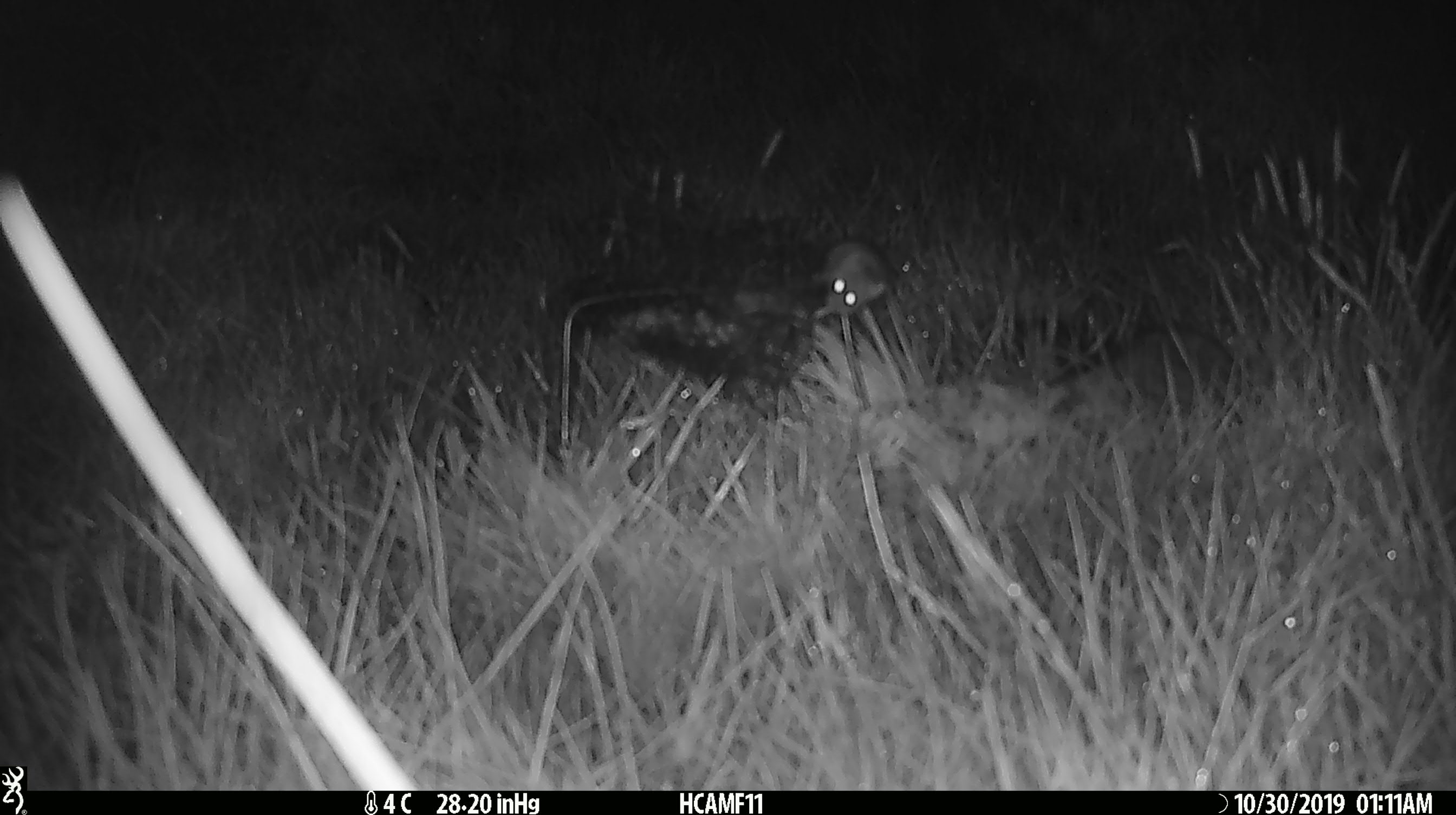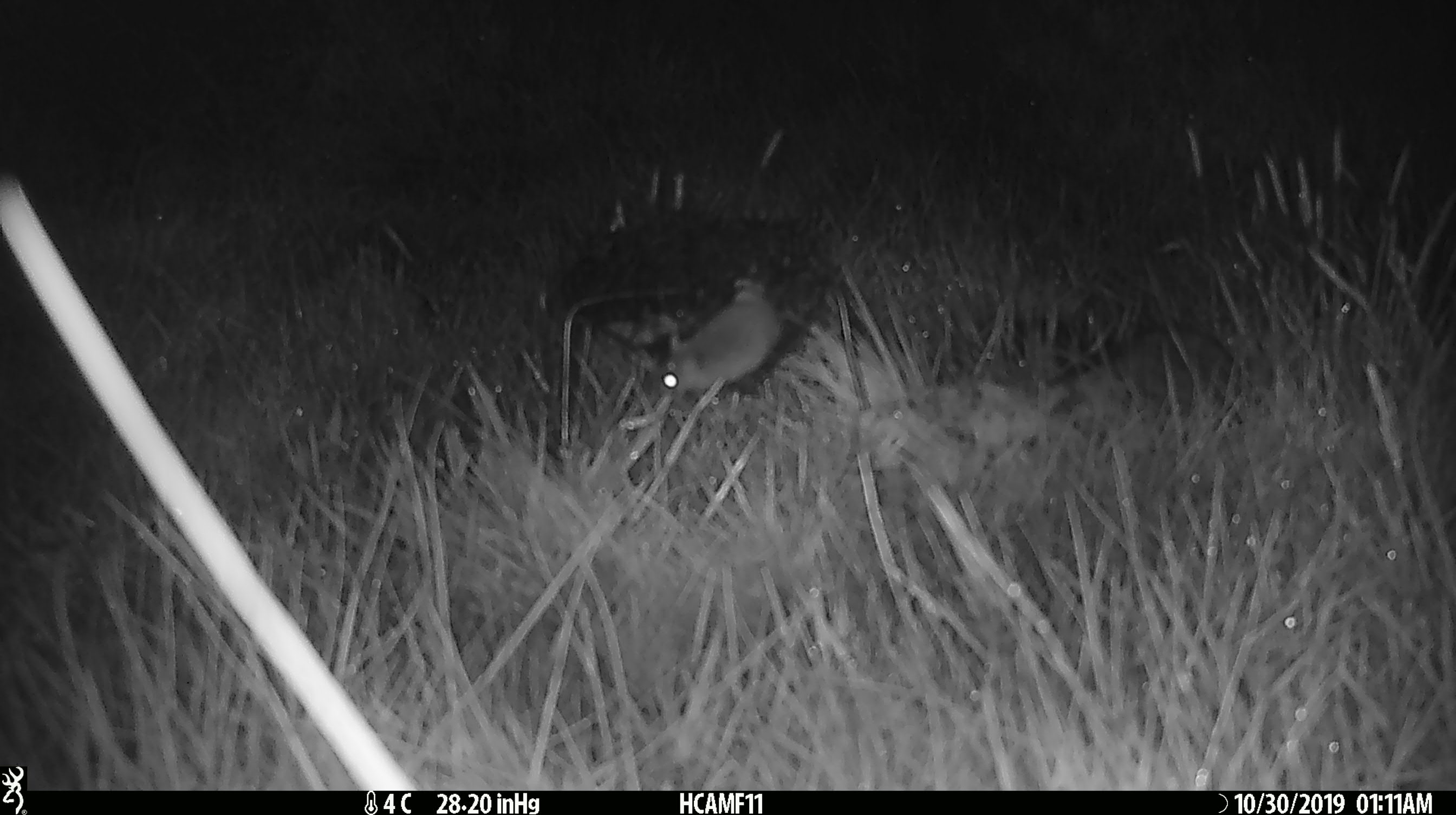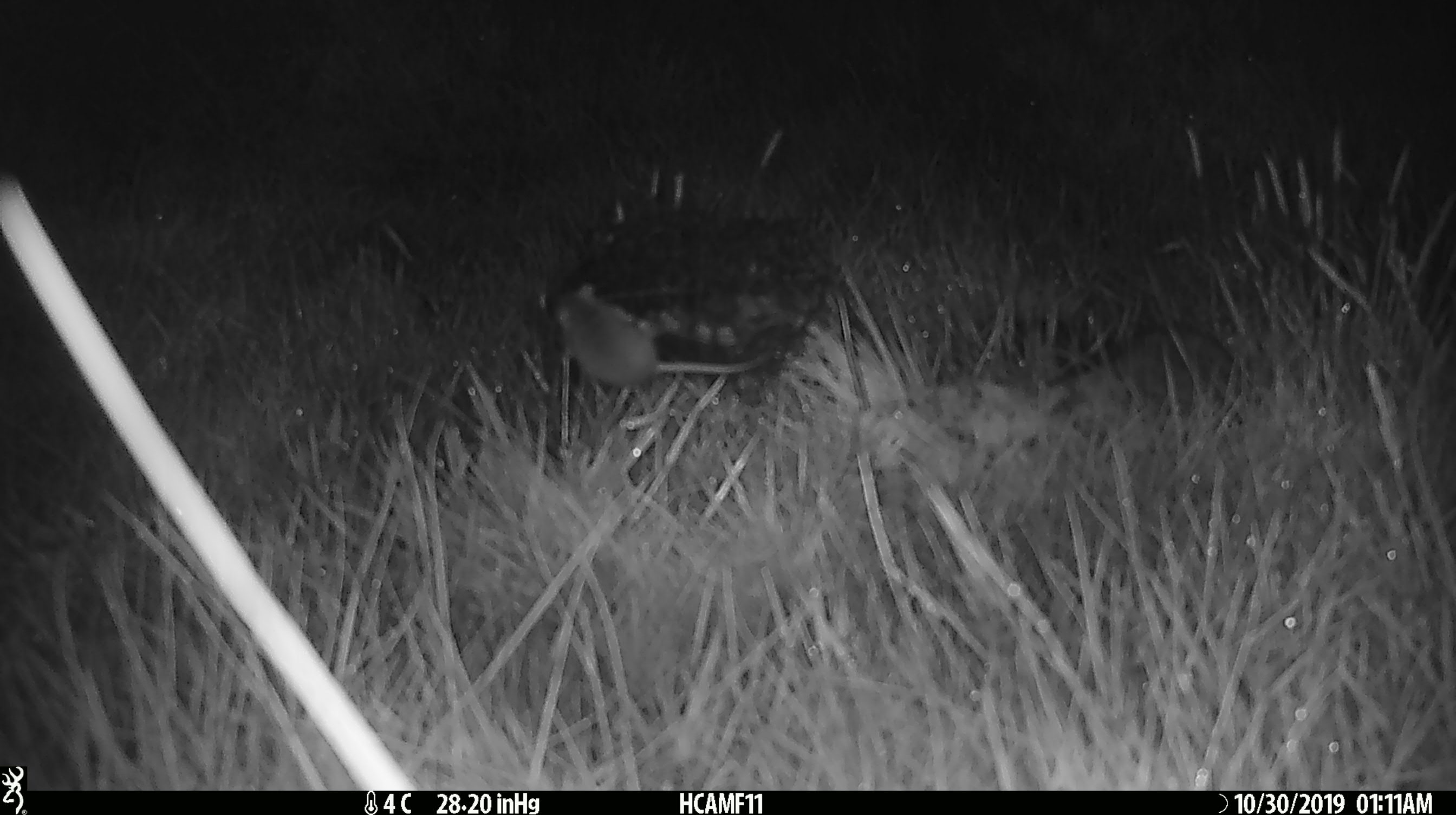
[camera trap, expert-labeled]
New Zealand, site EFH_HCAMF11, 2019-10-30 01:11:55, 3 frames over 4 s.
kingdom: Animalia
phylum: Chordata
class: Mammalia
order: Rodentia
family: Muridae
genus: Mus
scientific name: Mus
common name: mouse